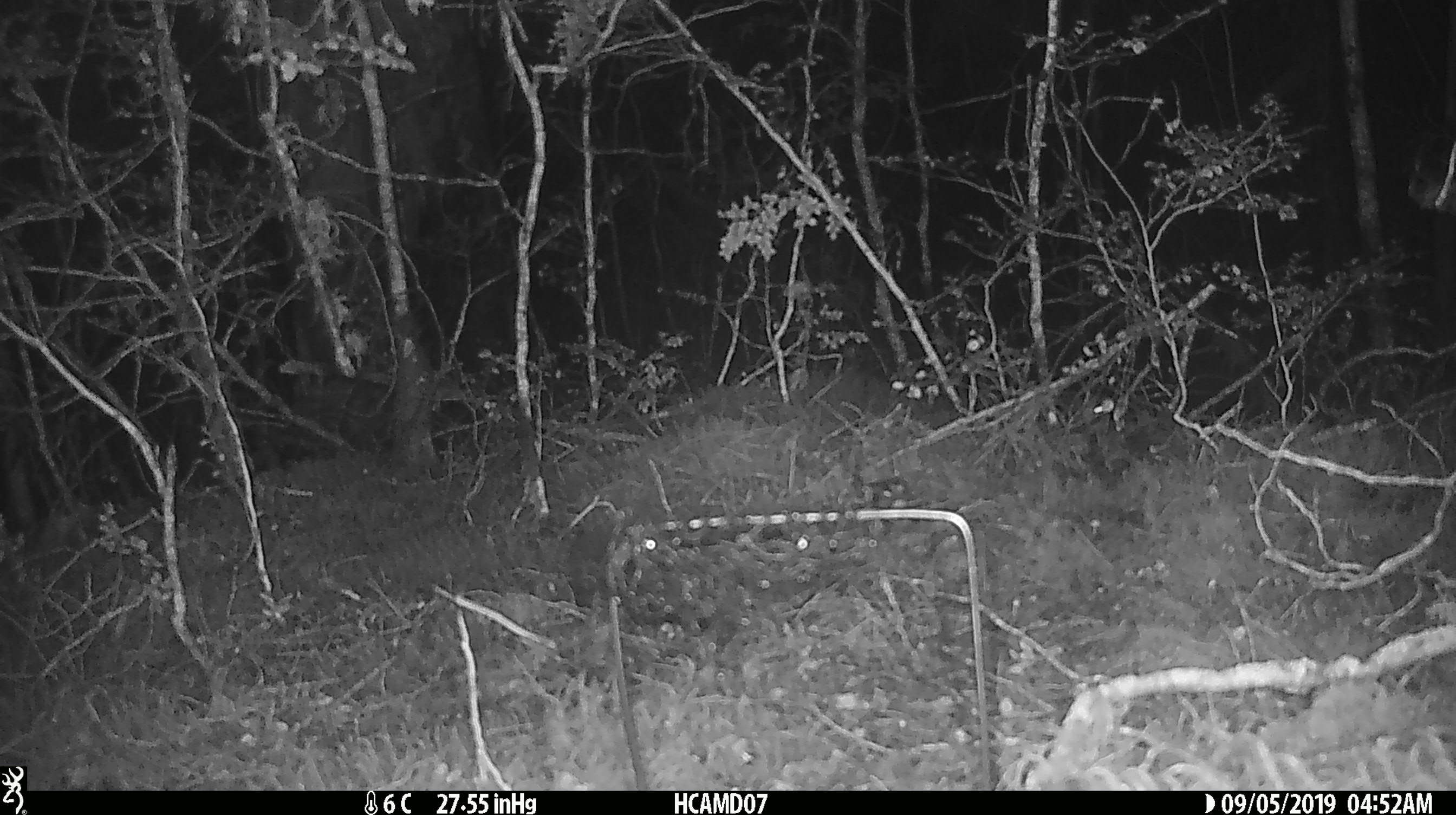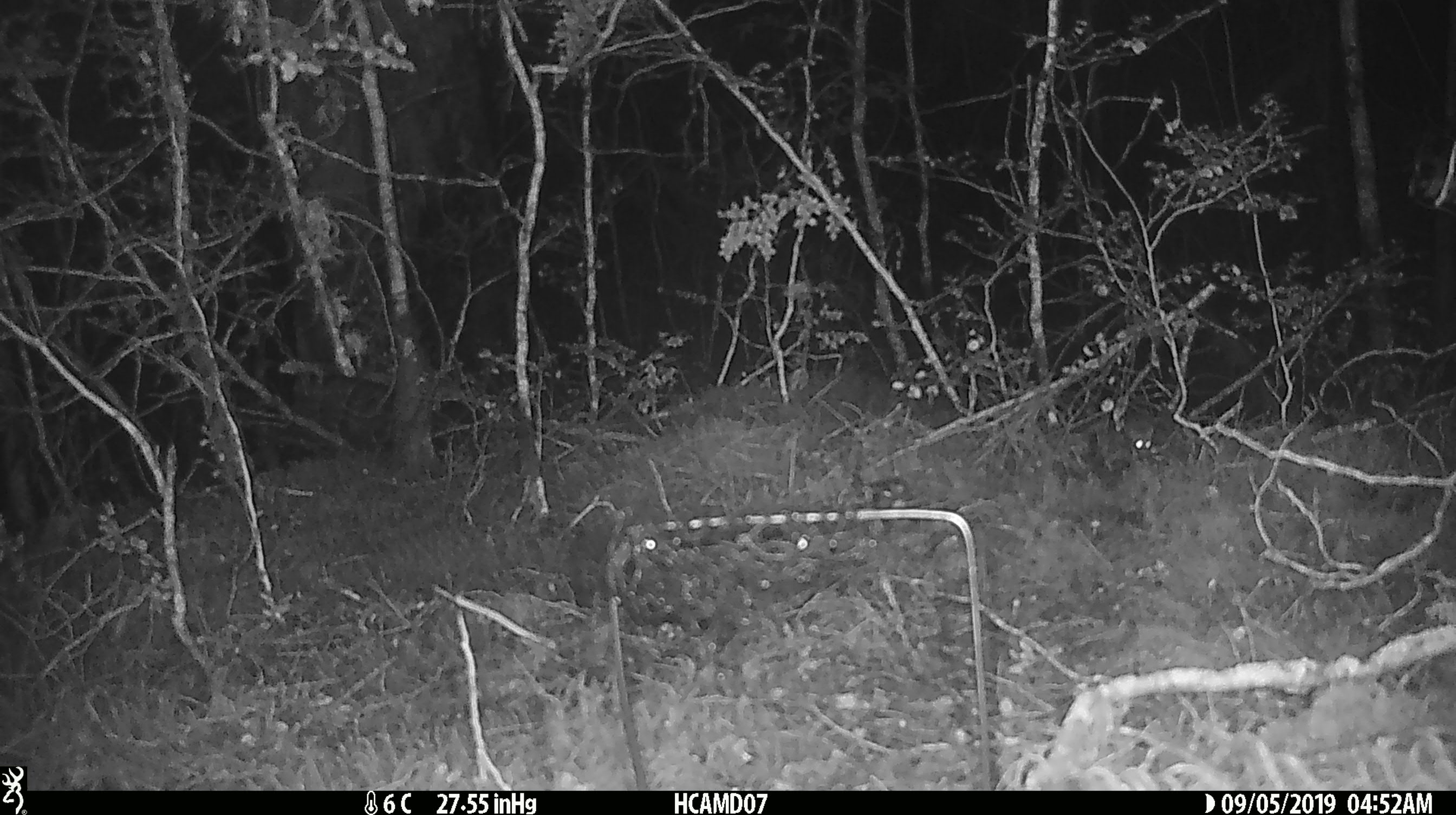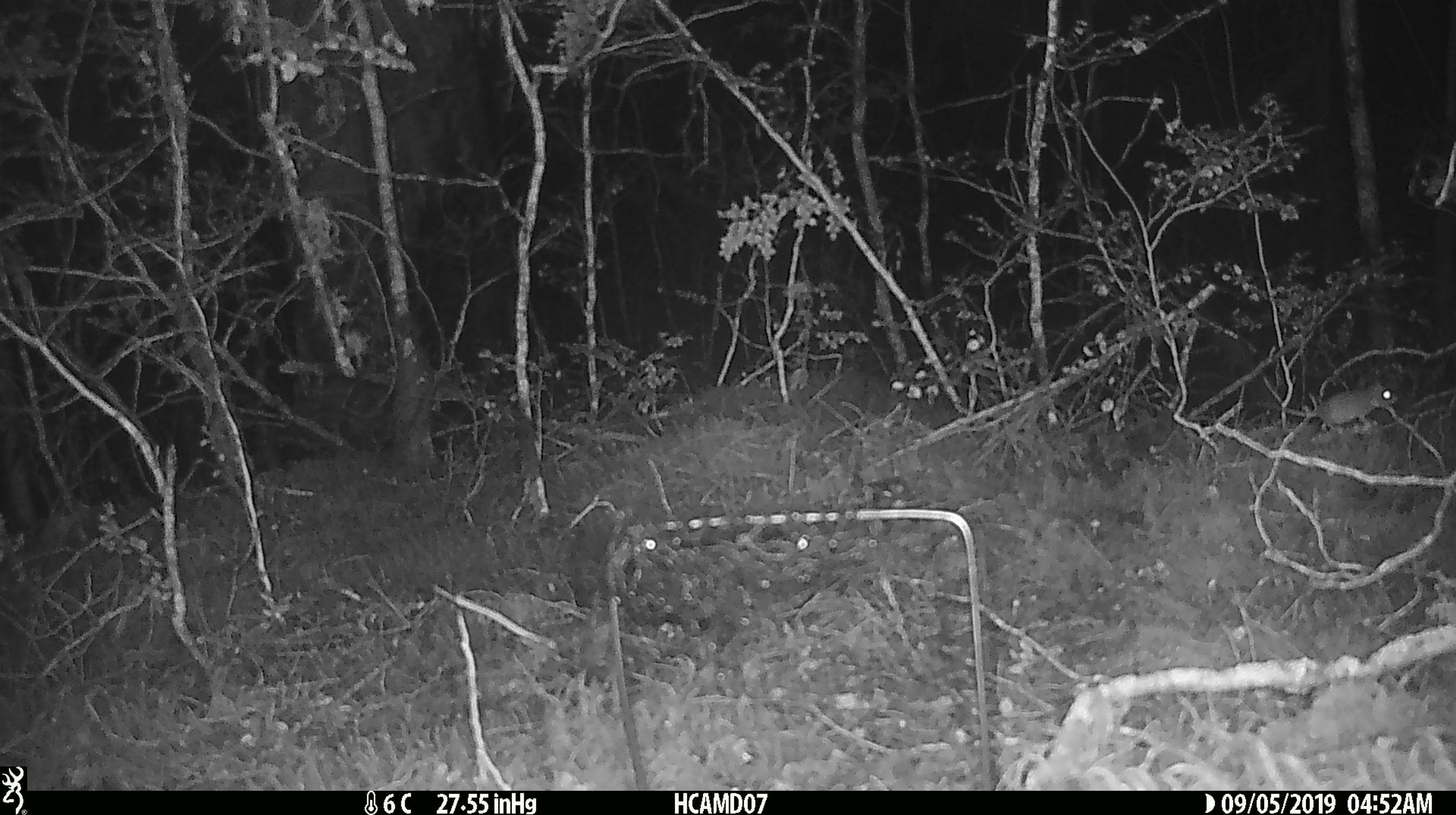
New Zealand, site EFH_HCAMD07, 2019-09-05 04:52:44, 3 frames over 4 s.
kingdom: Animalia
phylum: Chordata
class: Mammalia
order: Rodentia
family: Muridae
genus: Mus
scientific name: Mus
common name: mouse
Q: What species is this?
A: Mouse (Mus).